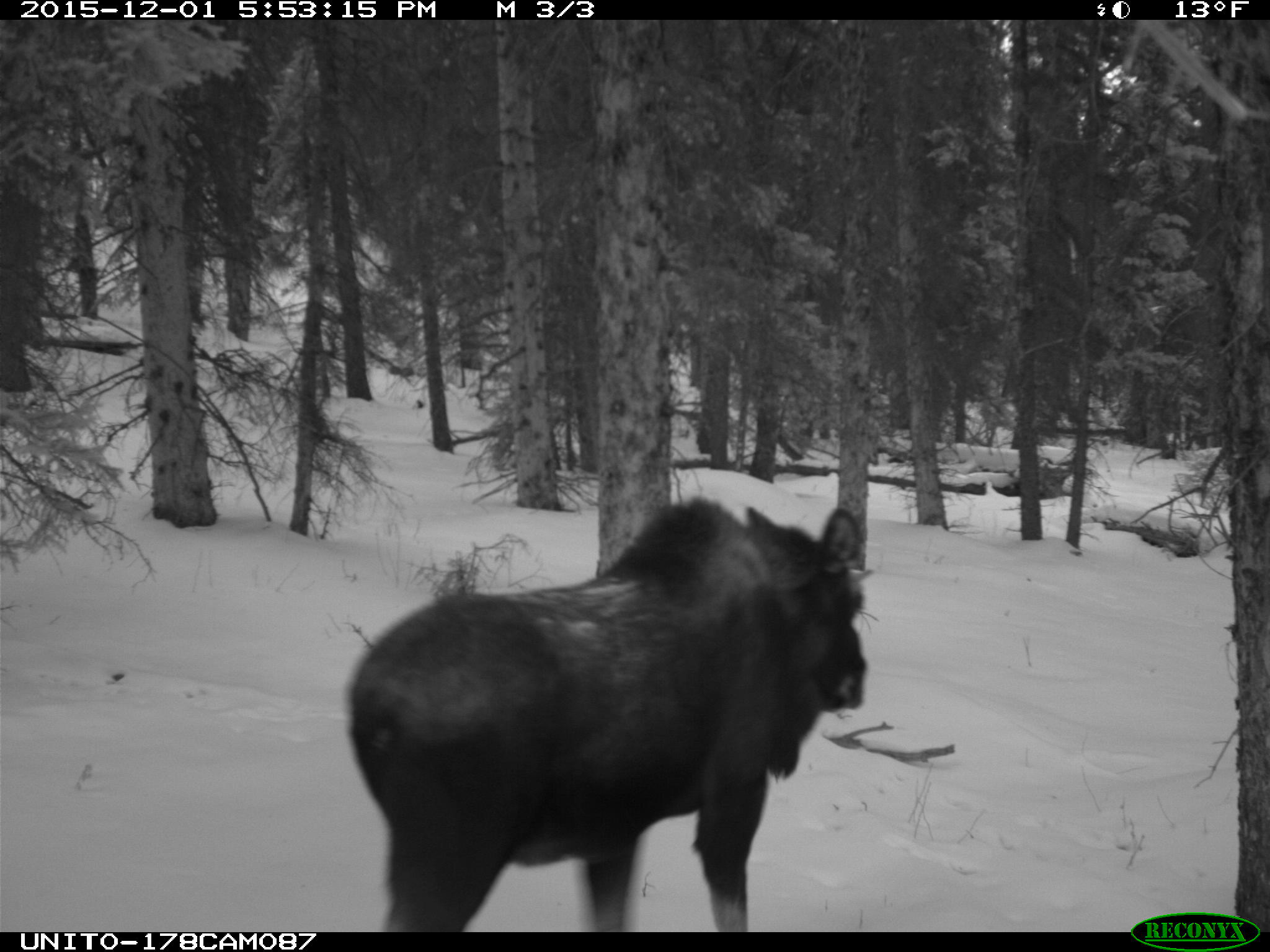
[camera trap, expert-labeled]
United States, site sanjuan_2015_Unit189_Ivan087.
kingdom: Animalia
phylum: Chordata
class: Mammalia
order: Artiodactyla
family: Cervidae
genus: Alces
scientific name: Alces alces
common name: moose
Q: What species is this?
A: Alces alces (moose).